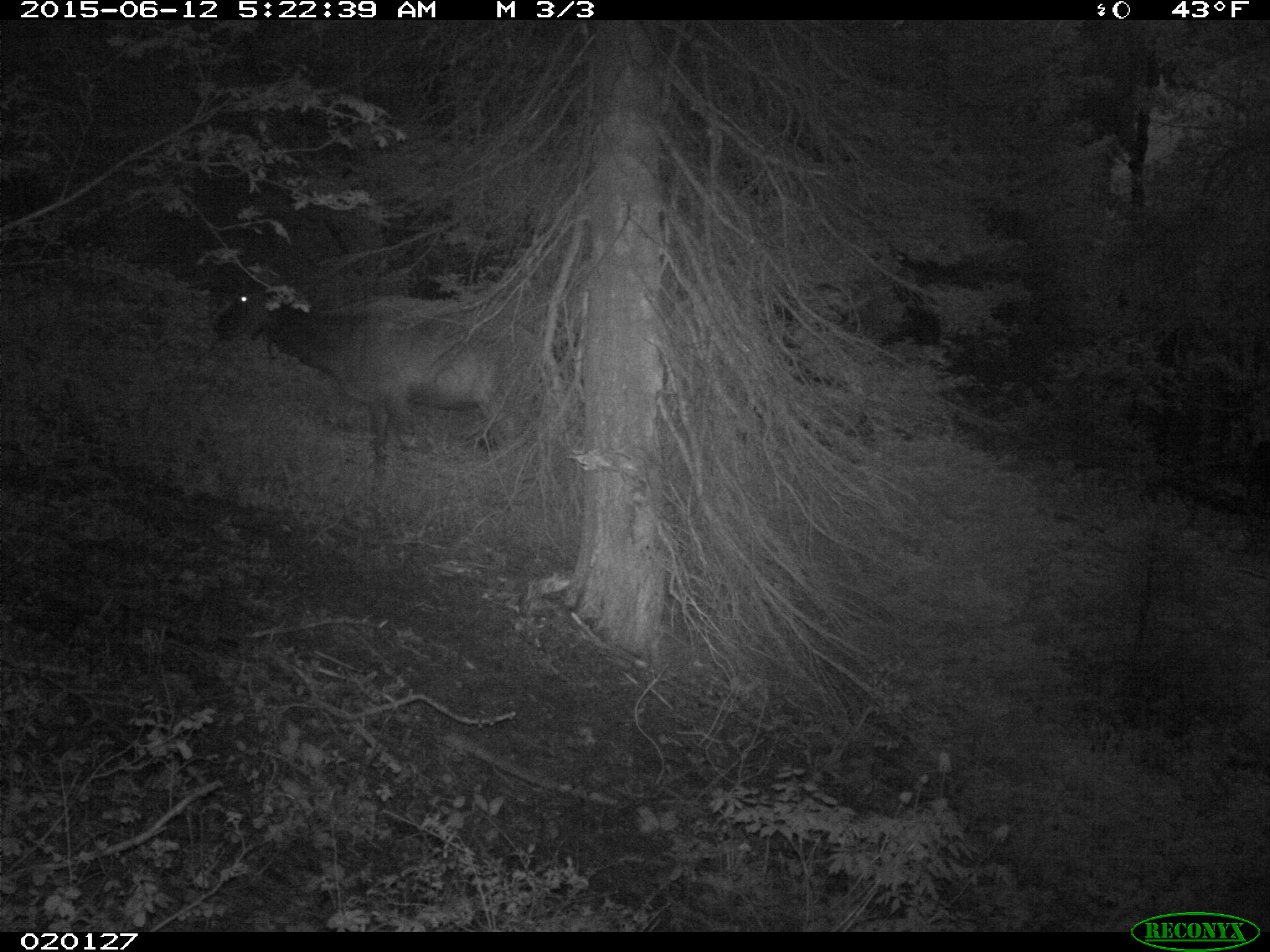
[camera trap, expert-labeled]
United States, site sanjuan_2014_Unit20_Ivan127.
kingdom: Animalia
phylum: Chordata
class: Mammalia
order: Artiodactyla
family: Cervidae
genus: Cervus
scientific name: Cervus elaphus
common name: red deer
Cervus elaphus (red deer).